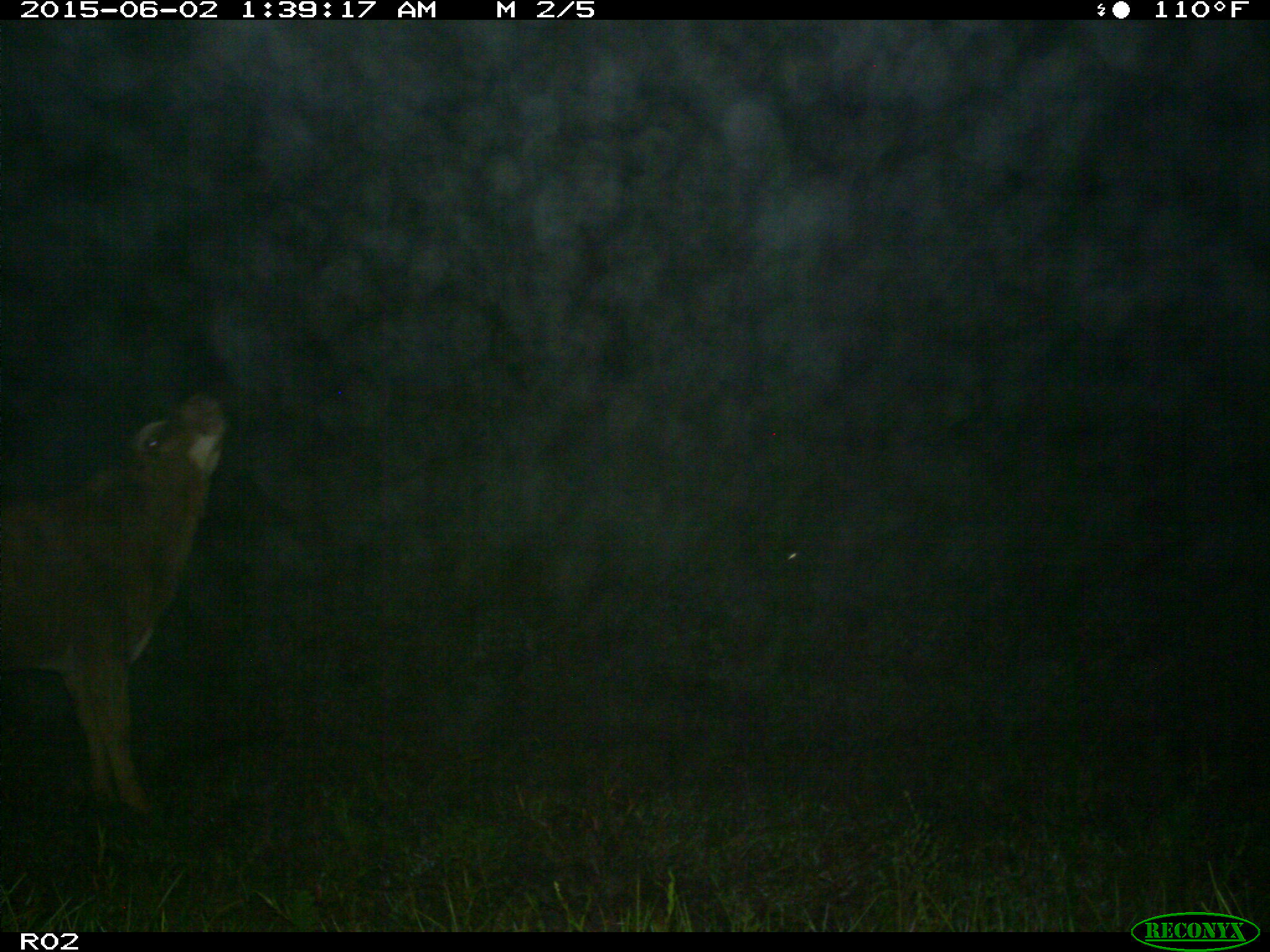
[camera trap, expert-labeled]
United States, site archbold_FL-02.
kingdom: Animalia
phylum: Chordata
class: Mammalia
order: Artiodactyla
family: Bovidae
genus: Bos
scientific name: Bos taurus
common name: domestic cow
Bos taurus (domestic cow).